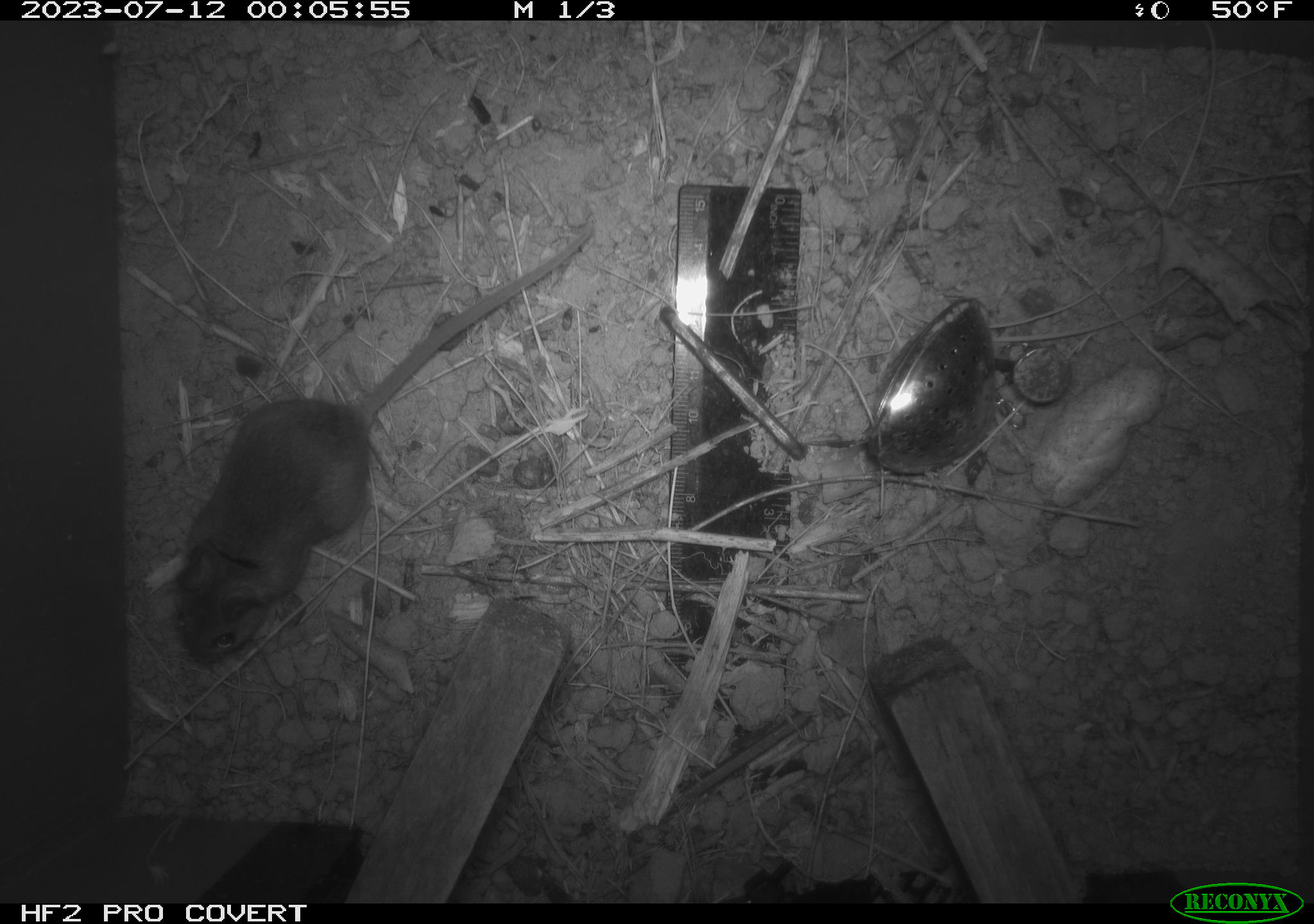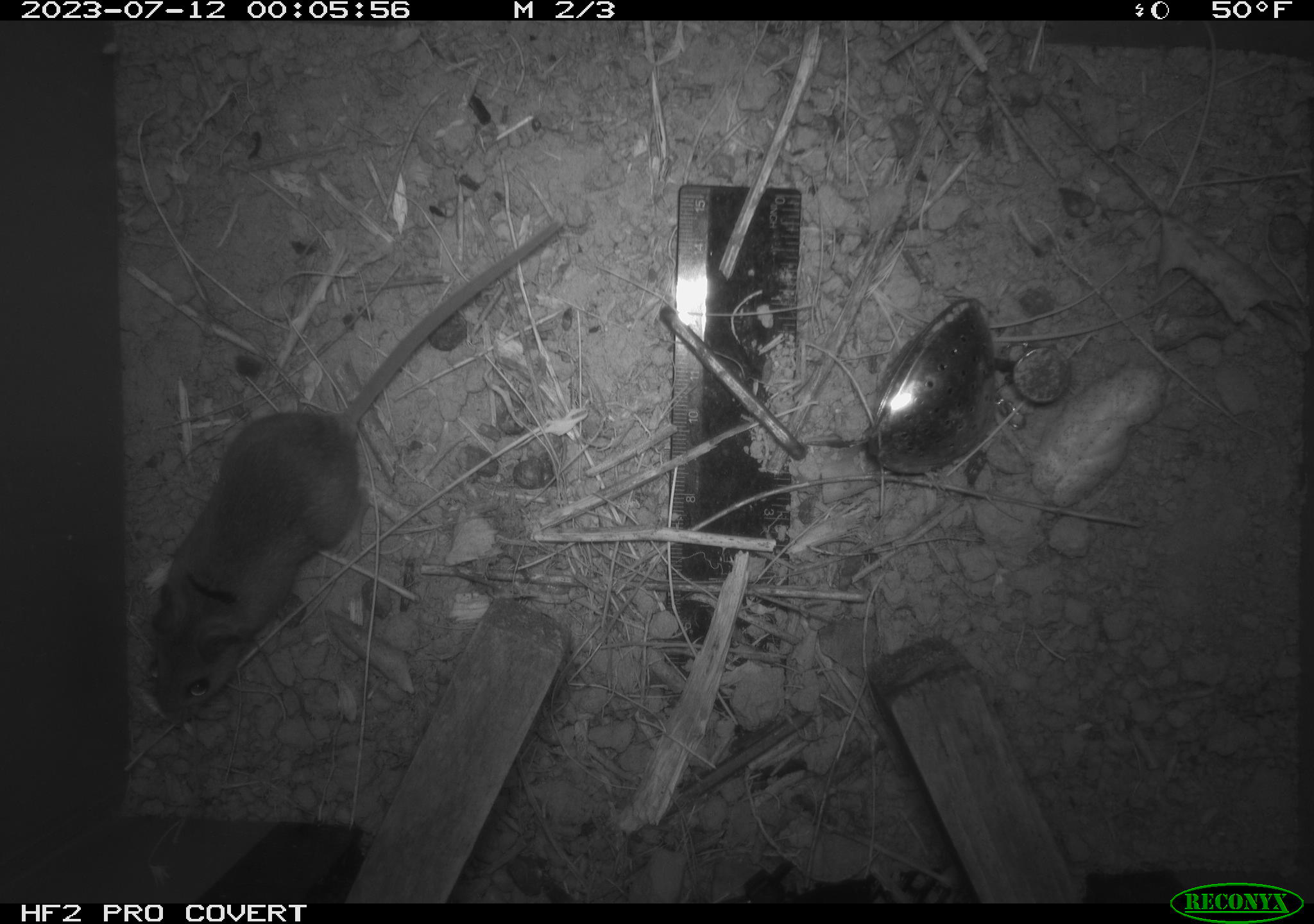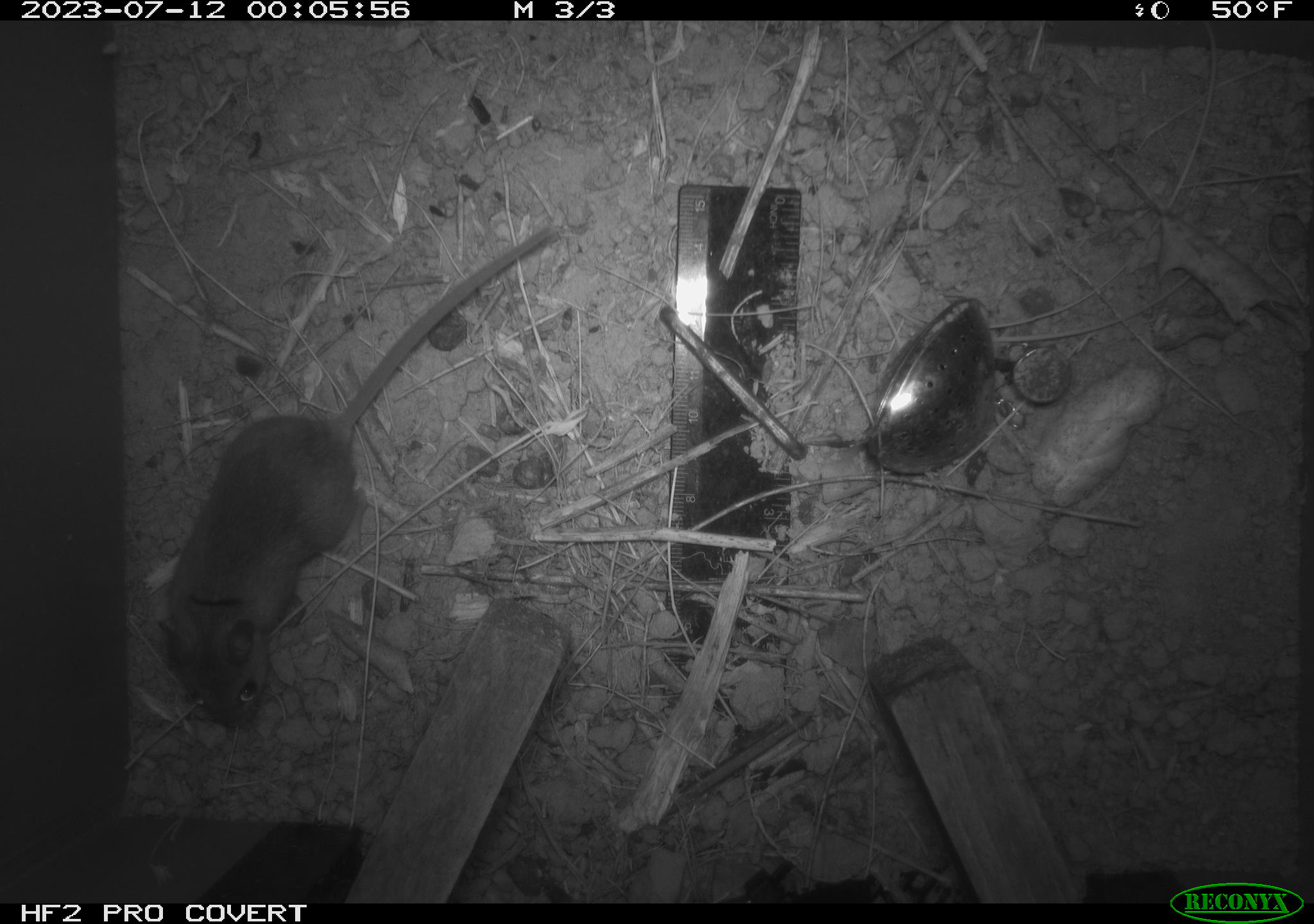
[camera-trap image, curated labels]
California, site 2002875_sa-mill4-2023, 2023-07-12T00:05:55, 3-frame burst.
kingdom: Animalia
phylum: Chordata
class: Mammalia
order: Rodentia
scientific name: Rodentia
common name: mouse species